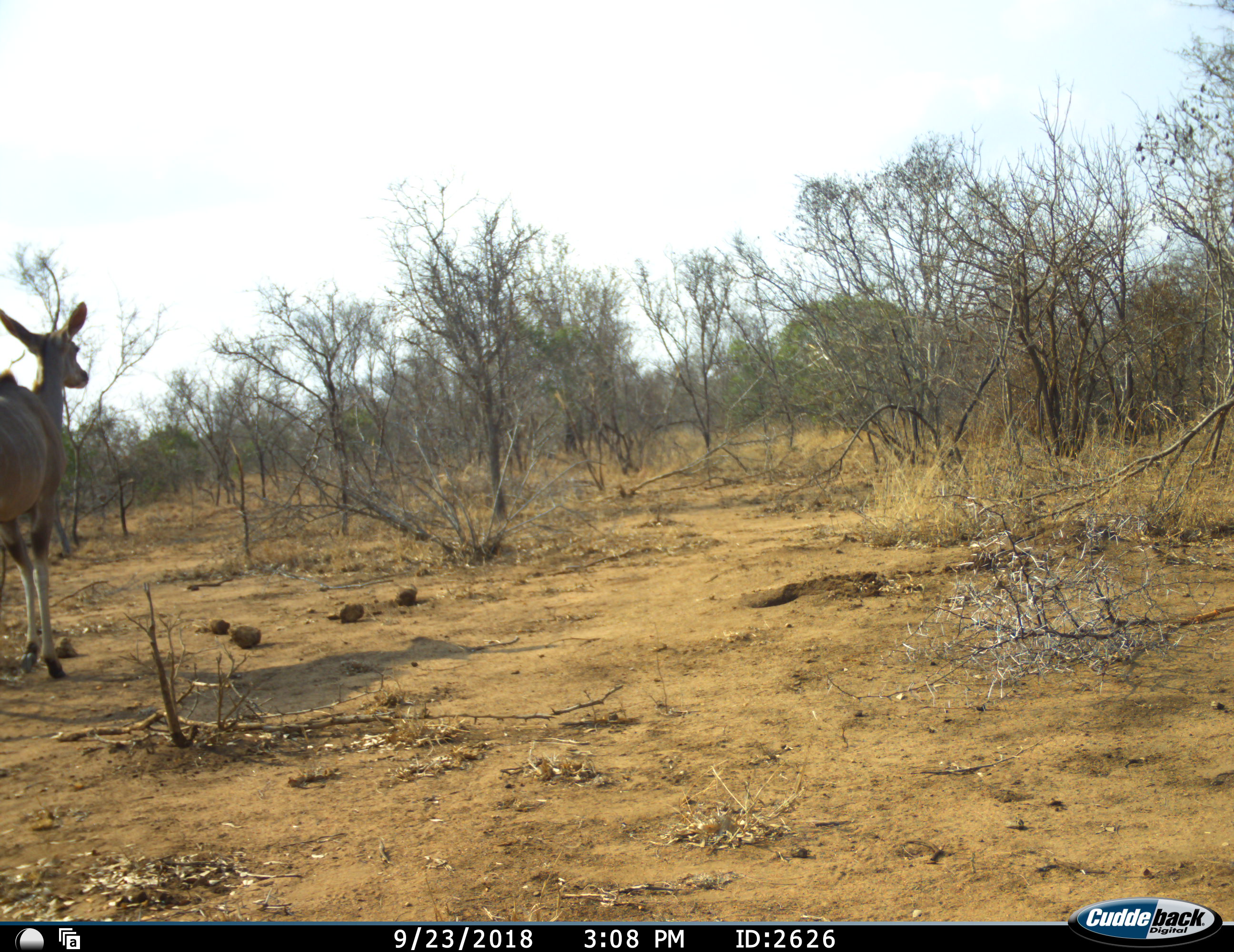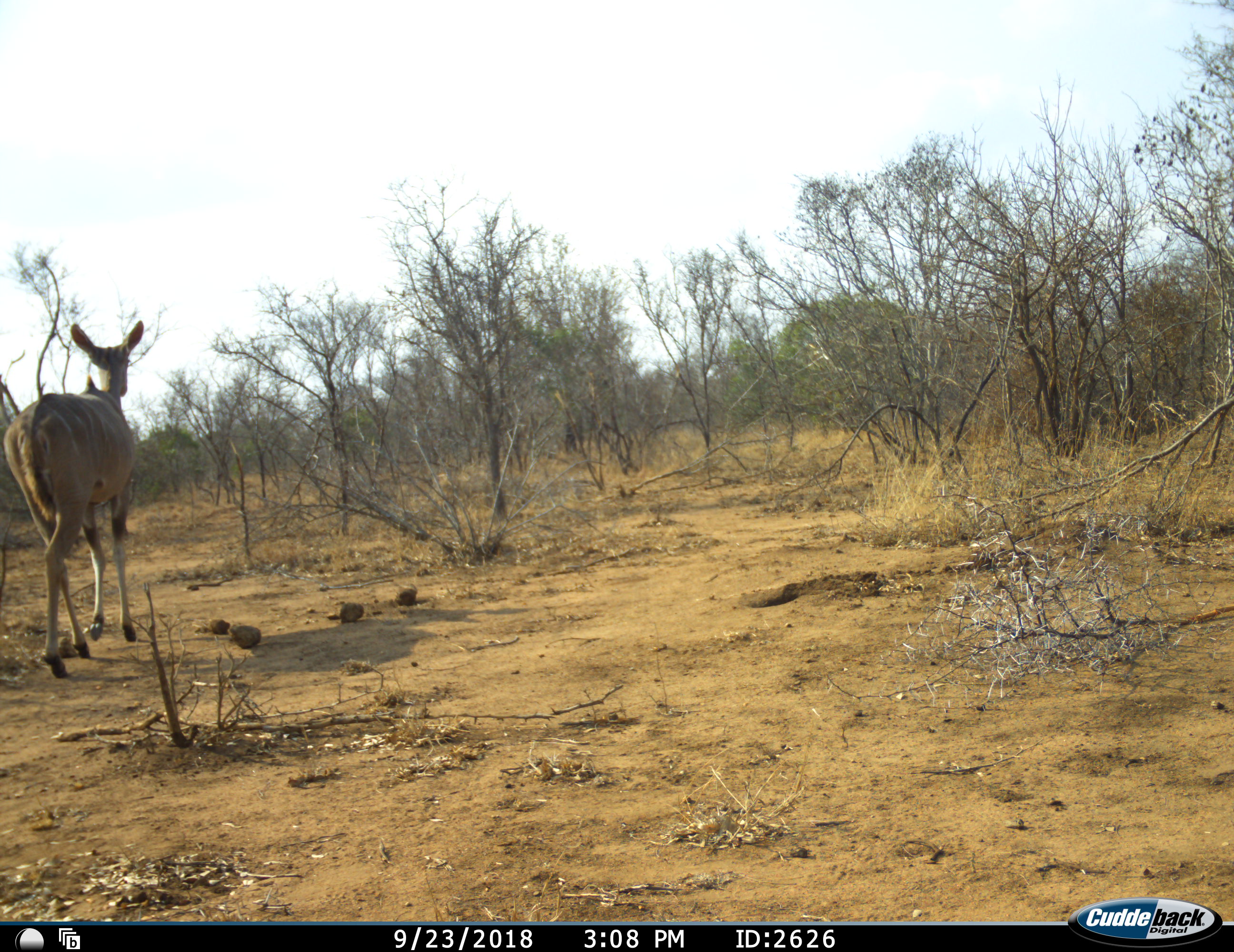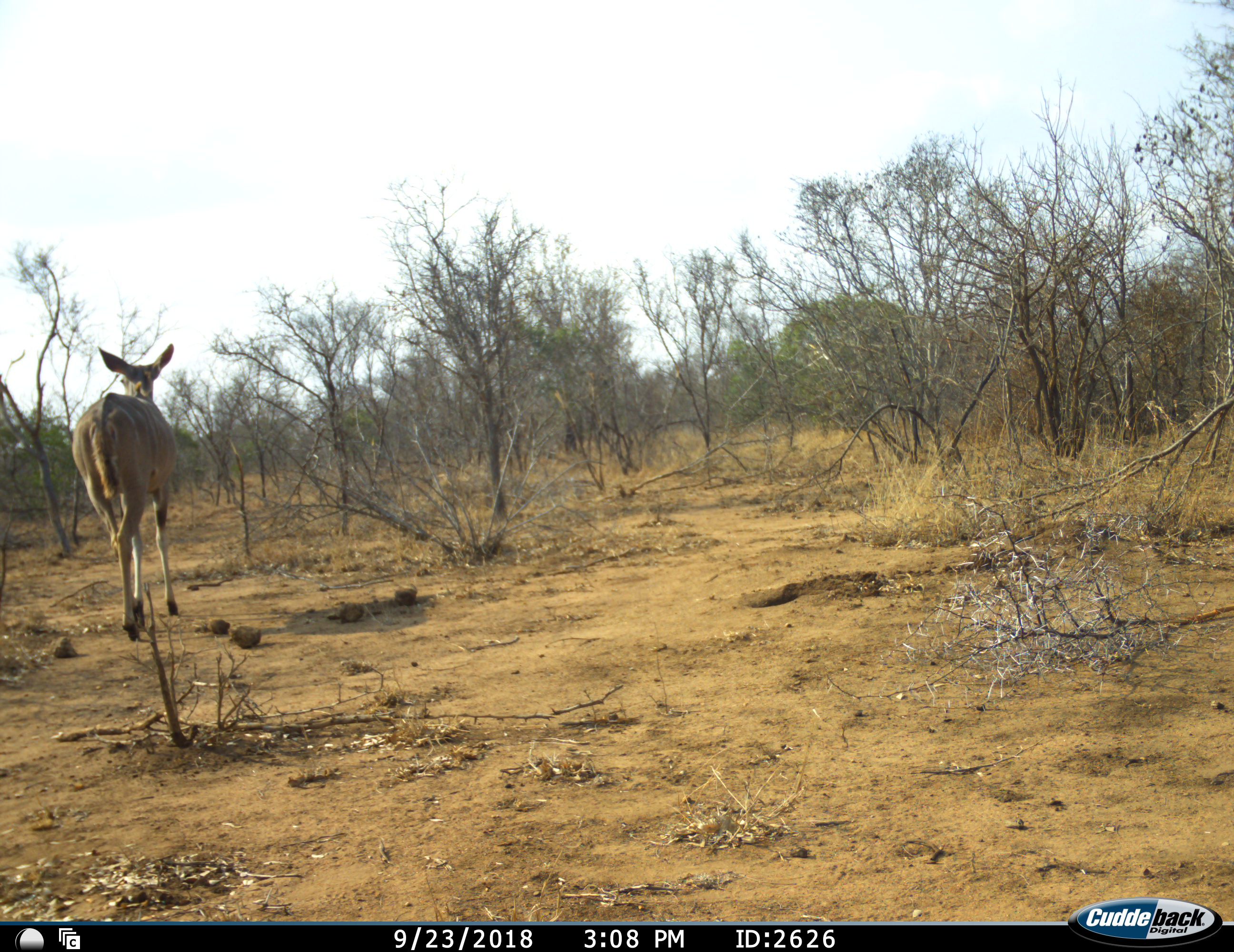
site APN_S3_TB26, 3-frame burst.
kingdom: Animalia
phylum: Chordata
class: Mammalia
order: Artiodactyla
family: Bovidae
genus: Tragelaphus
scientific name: Tragelaphus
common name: kudu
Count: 1.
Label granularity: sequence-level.